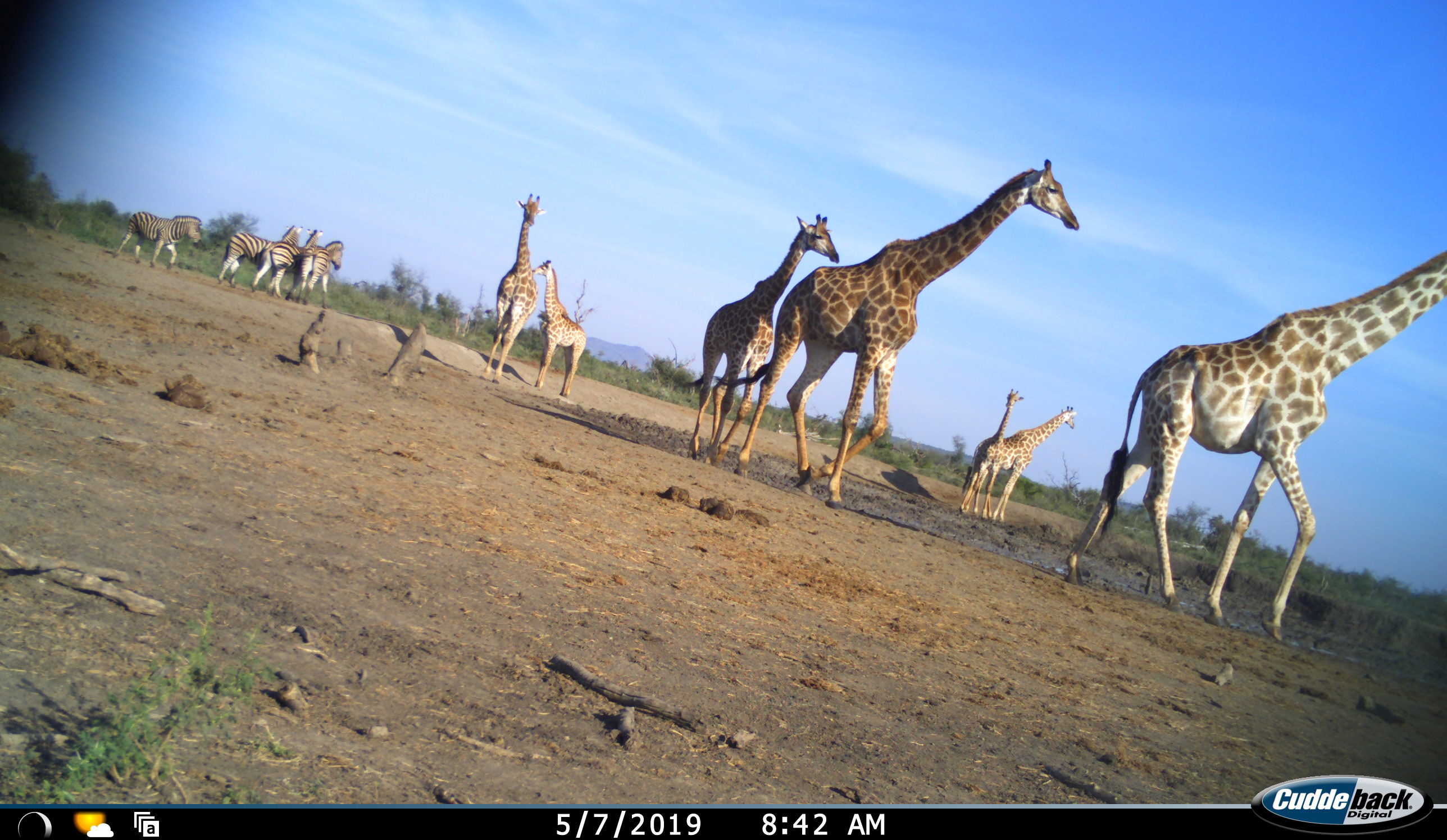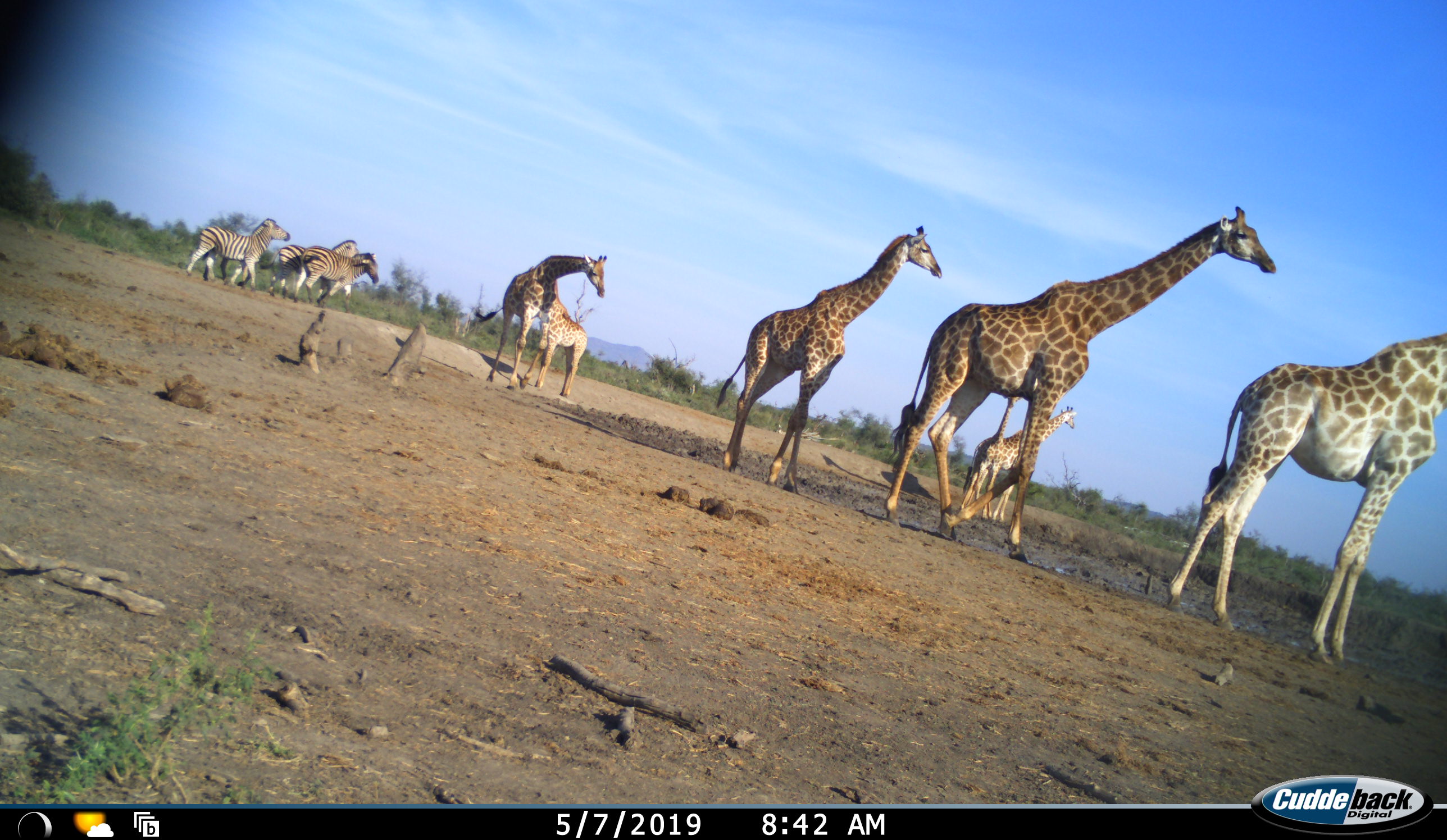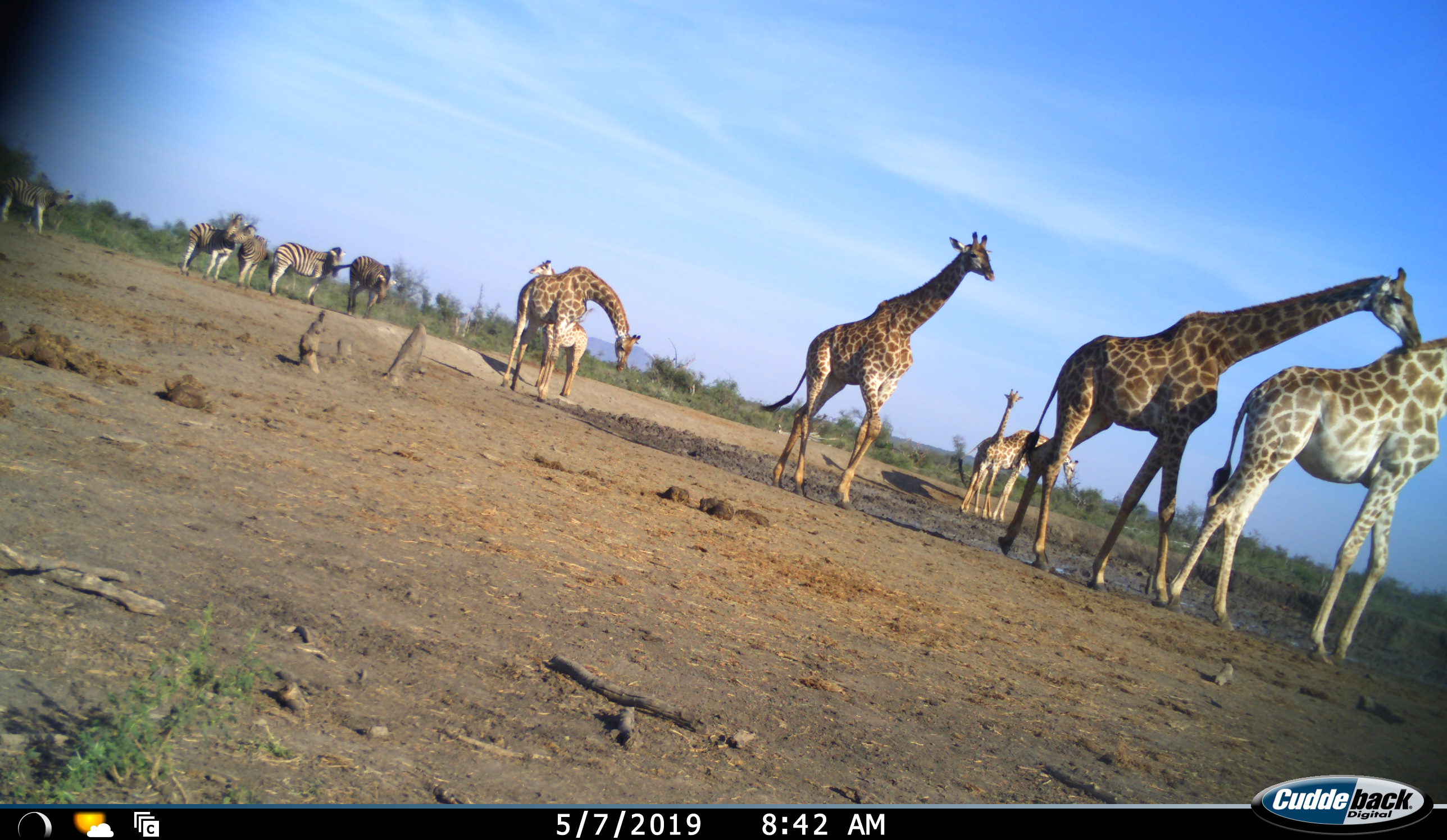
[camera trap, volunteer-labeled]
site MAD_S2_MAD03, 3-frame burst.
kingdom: Animalia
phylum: Chordata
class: Mammalia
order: Artiodactyla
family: Giraffidae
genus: Giraffa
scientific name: Giraffa camelopardalis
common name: giraffe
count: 7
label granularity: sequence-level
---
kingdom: Animalia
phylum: Chordata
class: Mammalia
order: Perissodactyla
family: Equidae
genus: Equus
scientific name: Equus quagga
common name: plains zebra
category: zebraplains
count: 5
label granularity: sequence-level